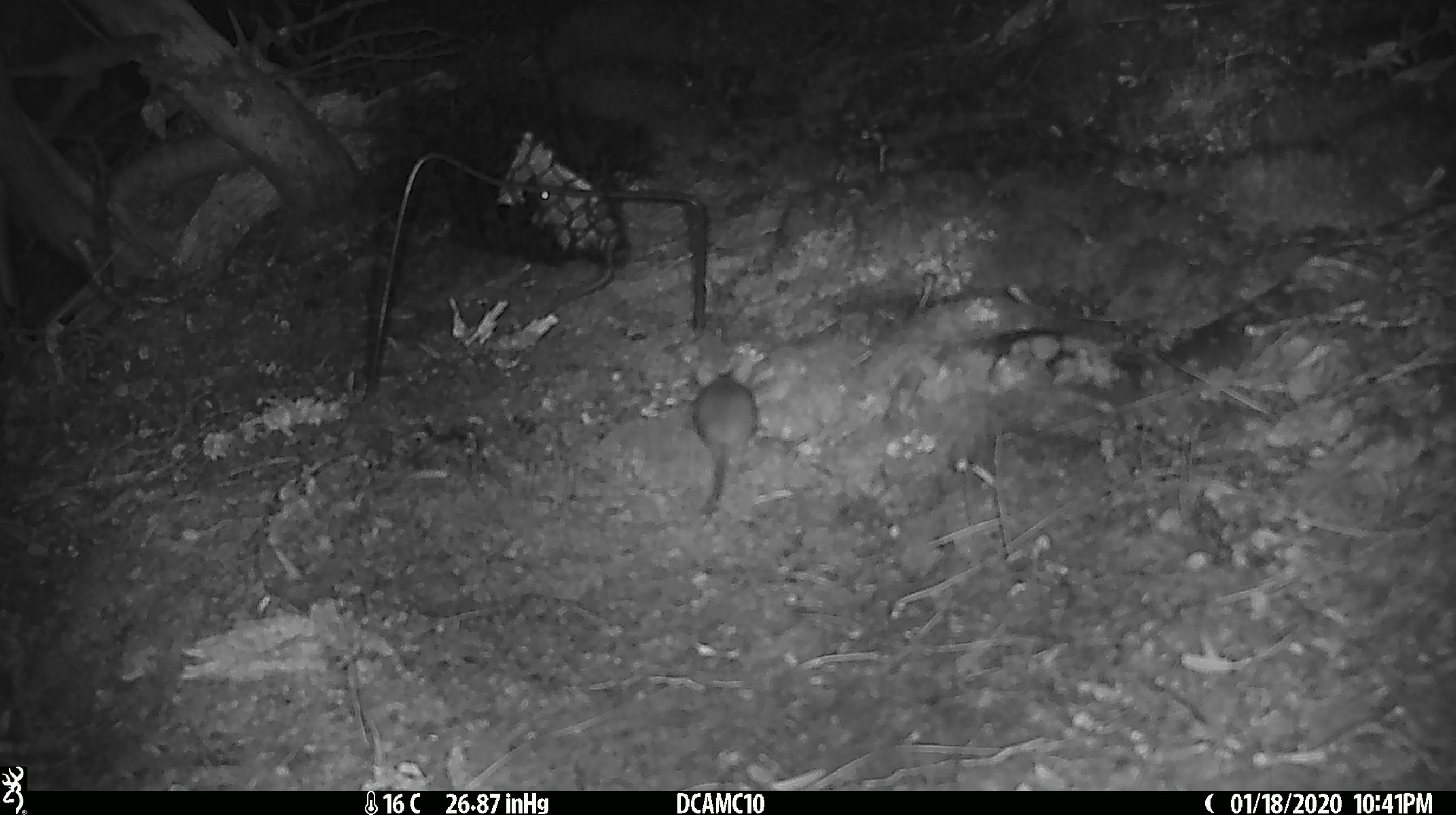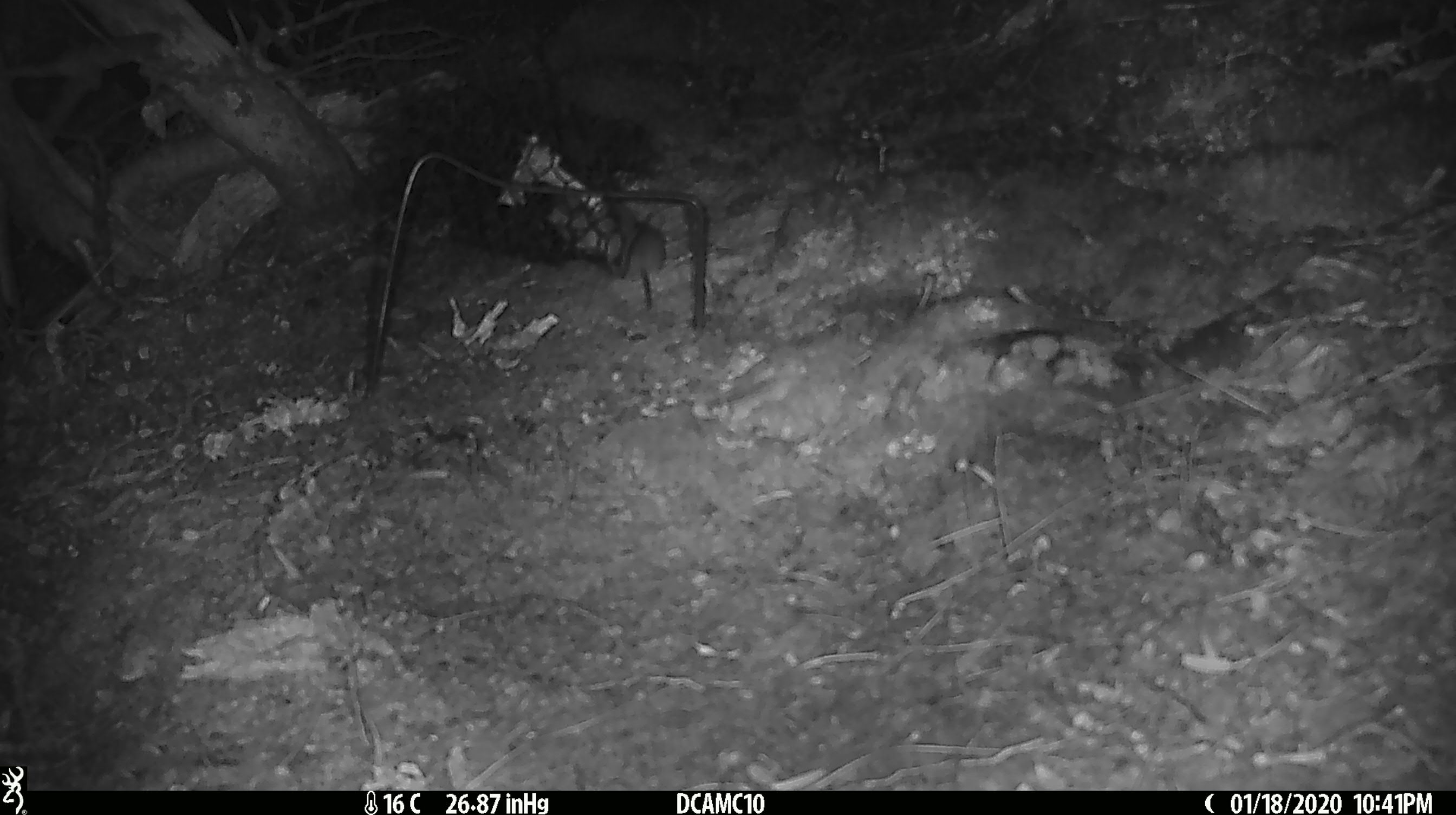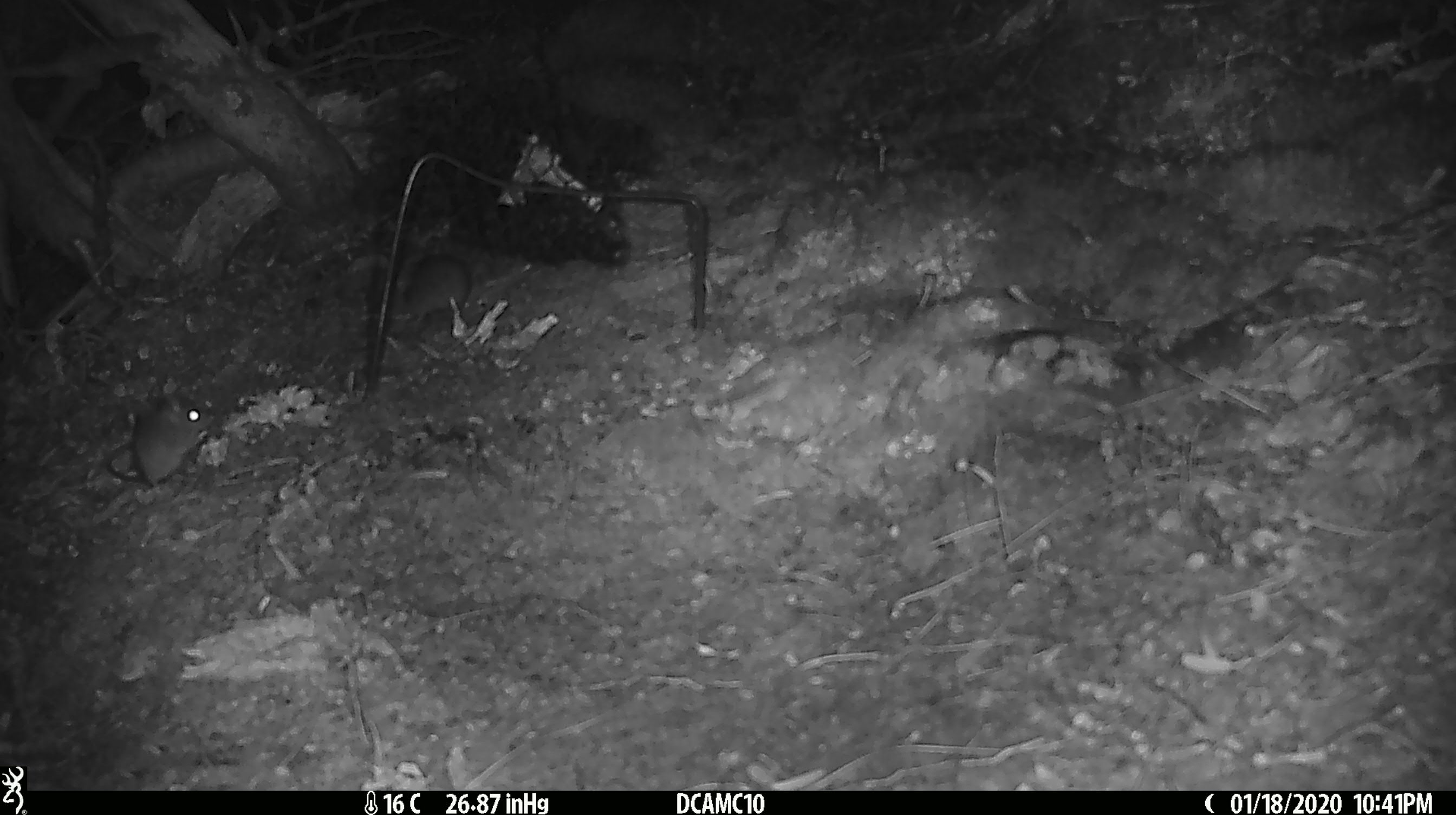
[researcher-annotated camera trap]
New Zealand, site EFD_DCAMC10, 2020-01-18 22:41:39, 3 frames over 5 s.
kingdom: Animalia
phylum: Chordata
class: Mammalia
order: Rodentia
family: Muridae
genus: Mus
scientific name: Mus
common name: mouse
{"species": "mouse (Mus)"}